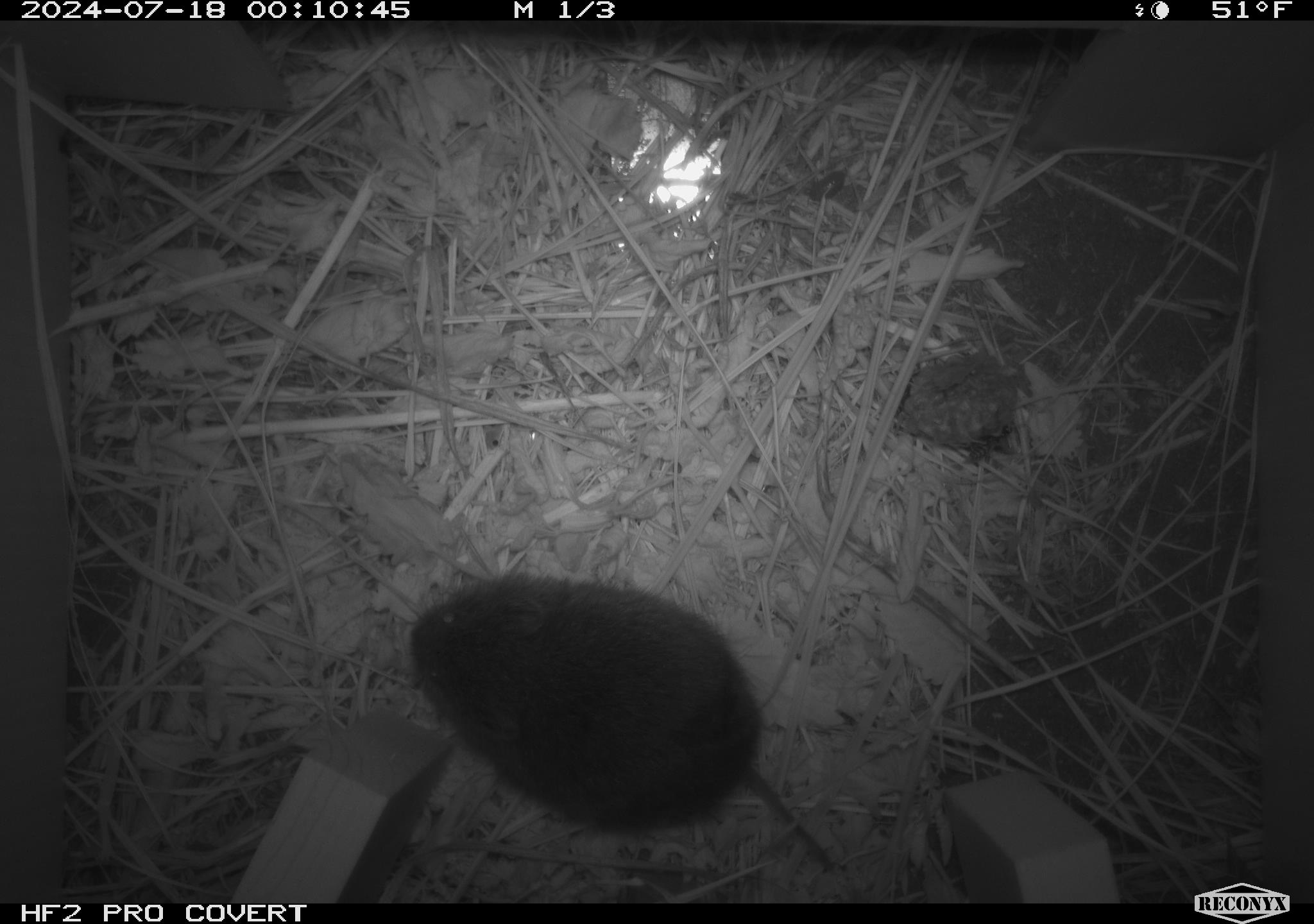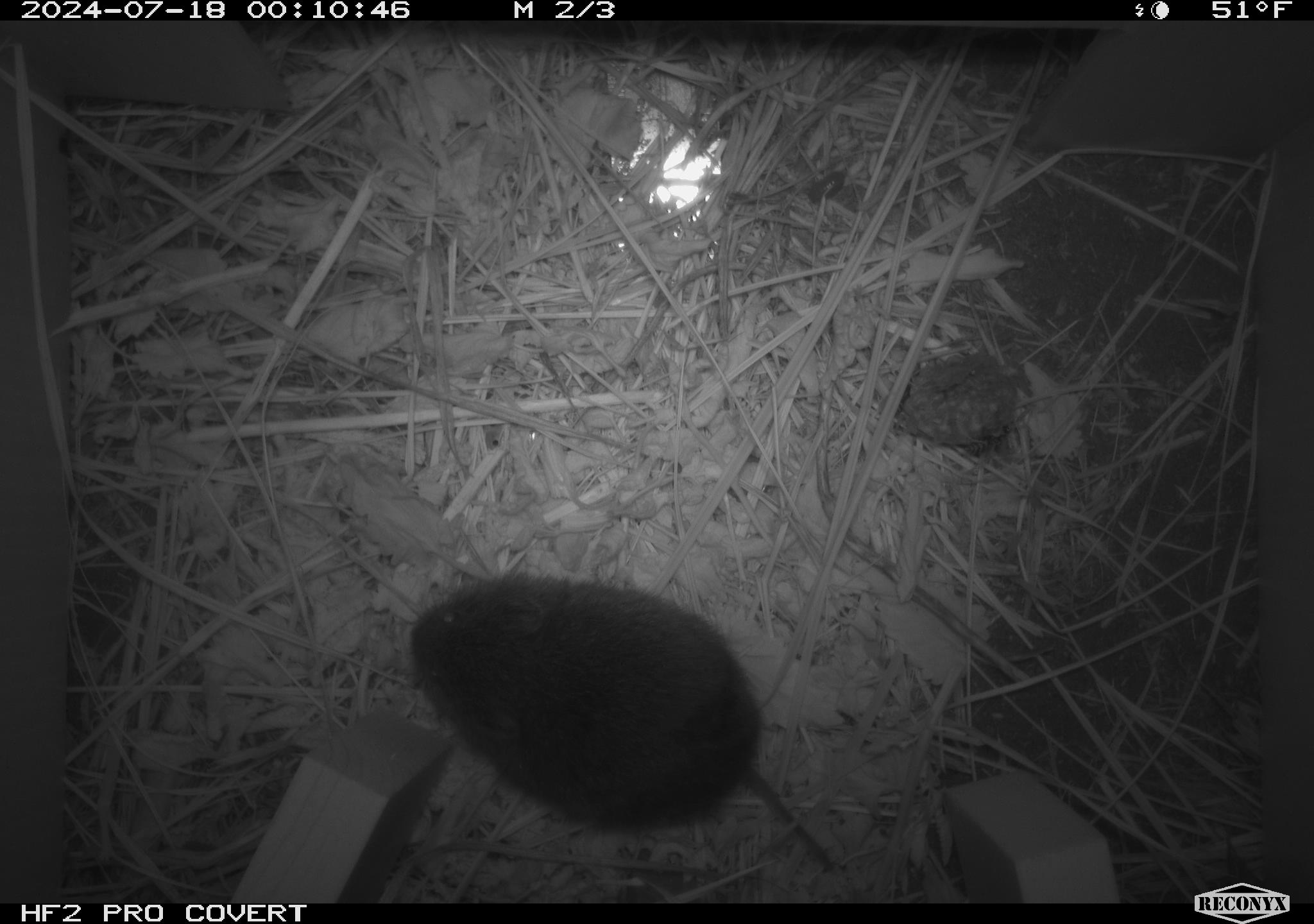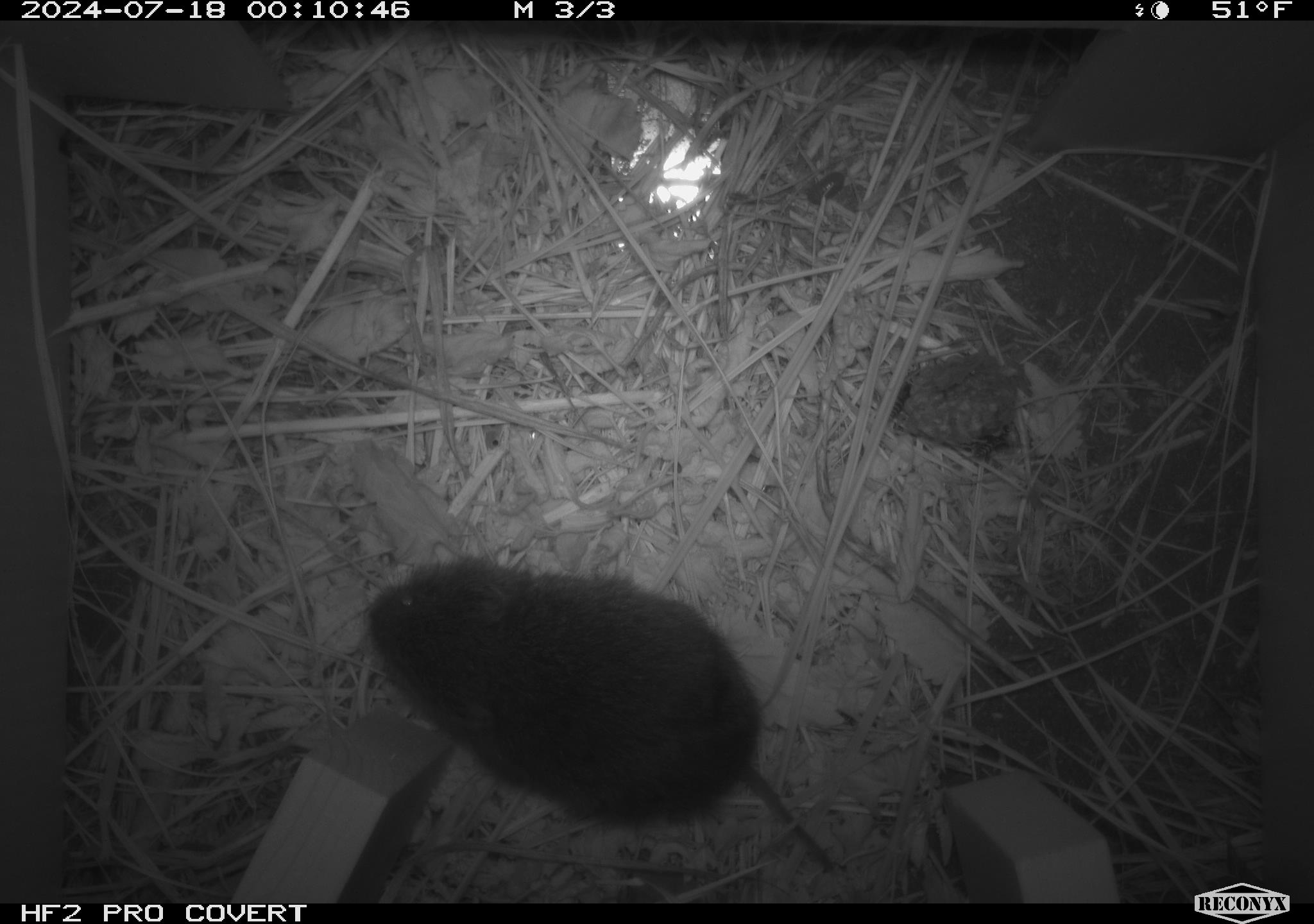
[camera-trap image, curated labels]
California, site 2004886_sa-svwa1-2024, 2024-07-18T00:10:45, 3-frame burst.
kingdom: Animalia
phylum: Arthropoda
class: Insecta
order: Hymenoptera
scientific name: Hymenoptera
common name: ants, bees, wasps, and sawflies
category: hymenoptera order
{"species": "hymenoptera order (ants, bees, wasps, and sawflies) (Hymenoptera)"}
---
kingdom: Animalia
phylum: Chordata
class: Mammalia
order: Rodentia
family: Cricetidae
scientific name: Arvicolinae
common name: voles, lemmings, and muskrats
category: arvicolinae subfamily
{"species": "arvicolinae subfamily (voles, lemmings, and muskrats) (Arvicolinae)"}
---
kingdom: Animalia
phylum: Arthropoda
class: Malacostraca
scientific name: Malacostraca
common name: amphipods, crabs, isopods, krill, lobsters and shrimps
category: malacostracan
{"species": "malacostracan (amphipods, crabs, isopods, krill, lobsters and shrimps) (Malacostraca)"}